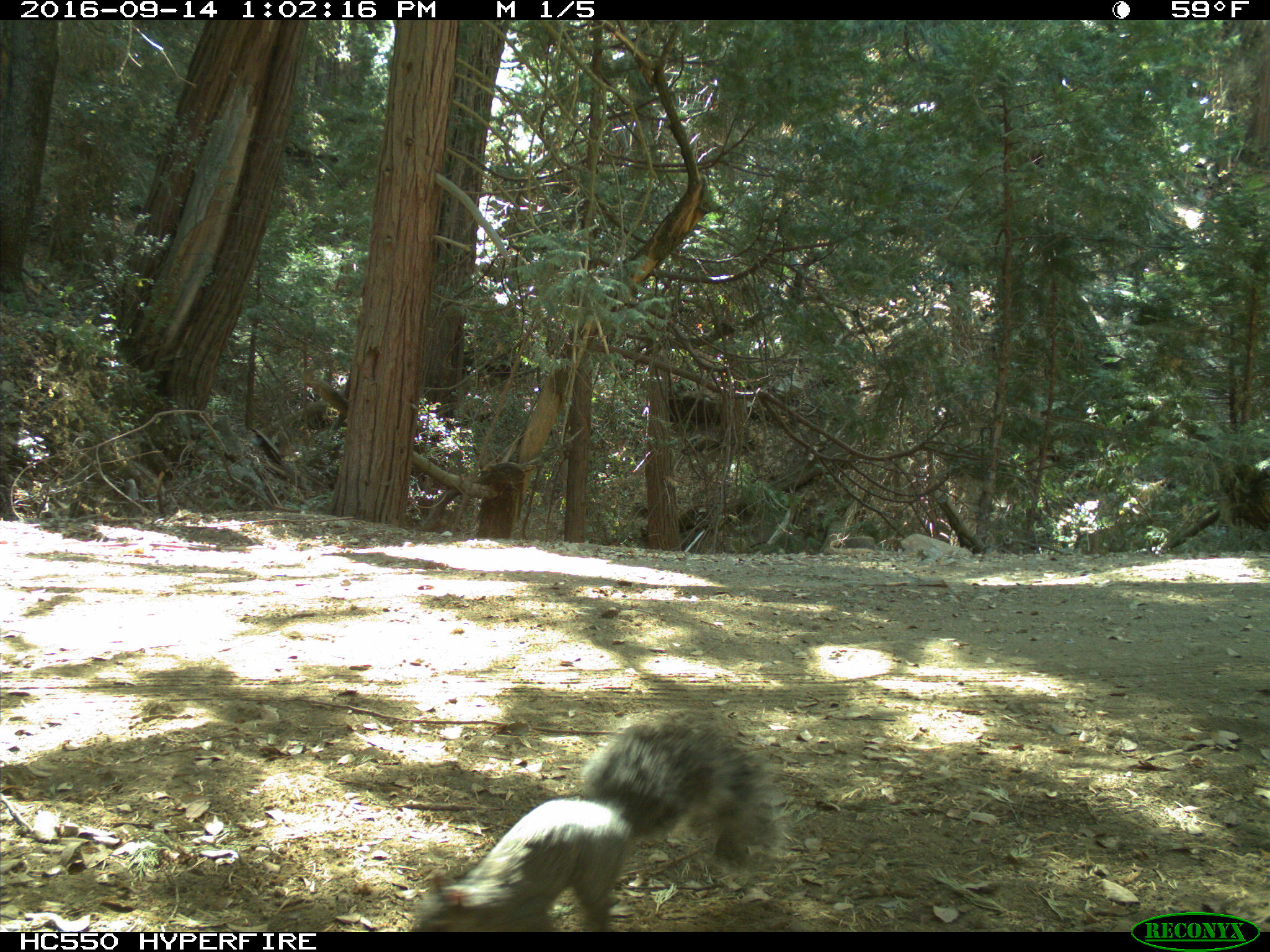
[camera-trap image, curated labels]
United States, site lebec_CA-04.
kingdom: Animalia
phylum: Chordata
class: Mammalia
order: Rodentia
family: Sciuridae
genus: Sciurus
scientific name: Sciurus carolinensis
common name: eastern gray squirrel